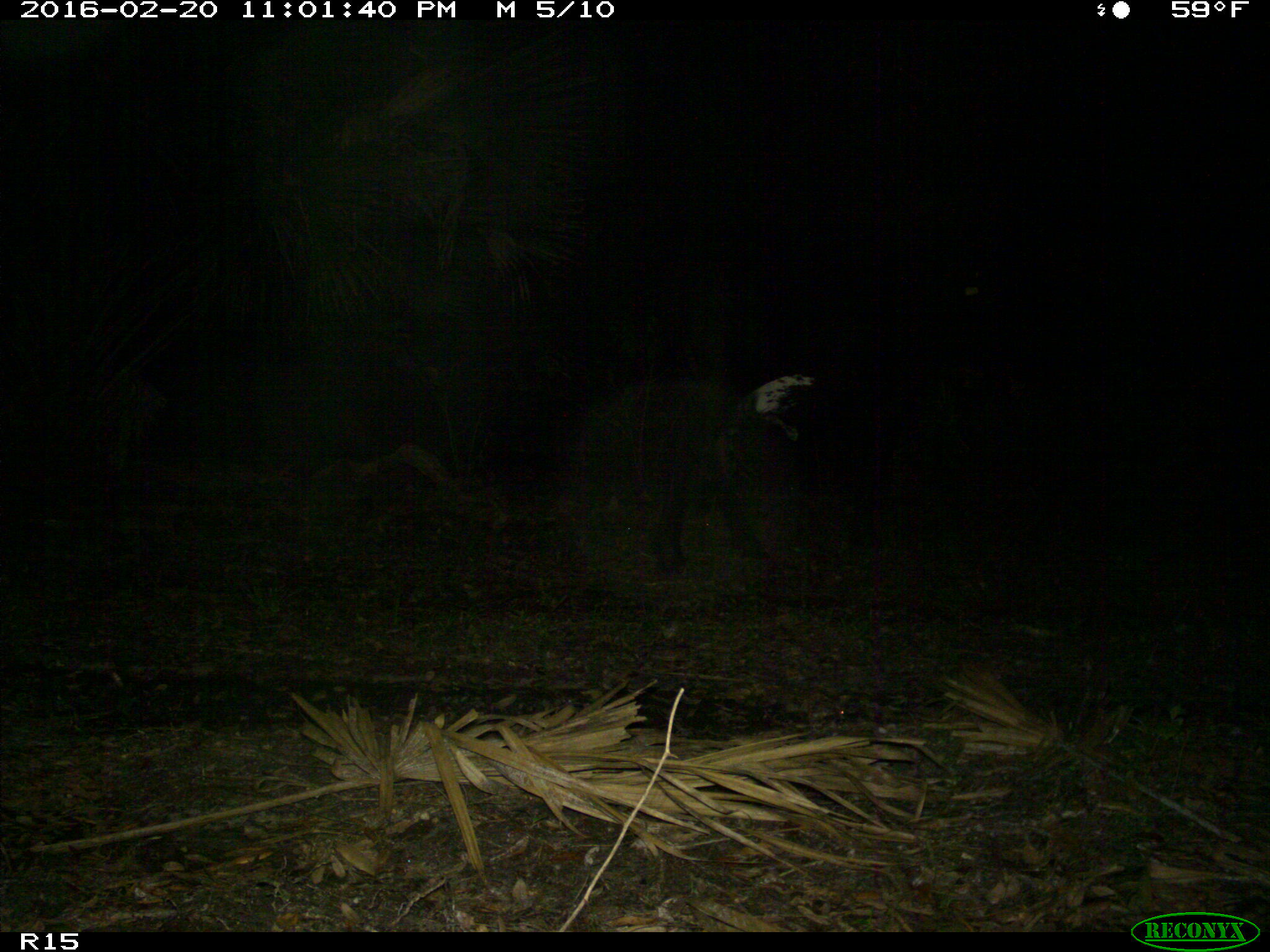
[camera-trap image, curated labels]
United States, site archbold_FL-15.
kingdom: Animalia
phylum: Chordata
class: Mammalia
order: Artiodactyla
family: Bovidae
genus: Bos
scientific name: Bos taurus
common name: domestic cow